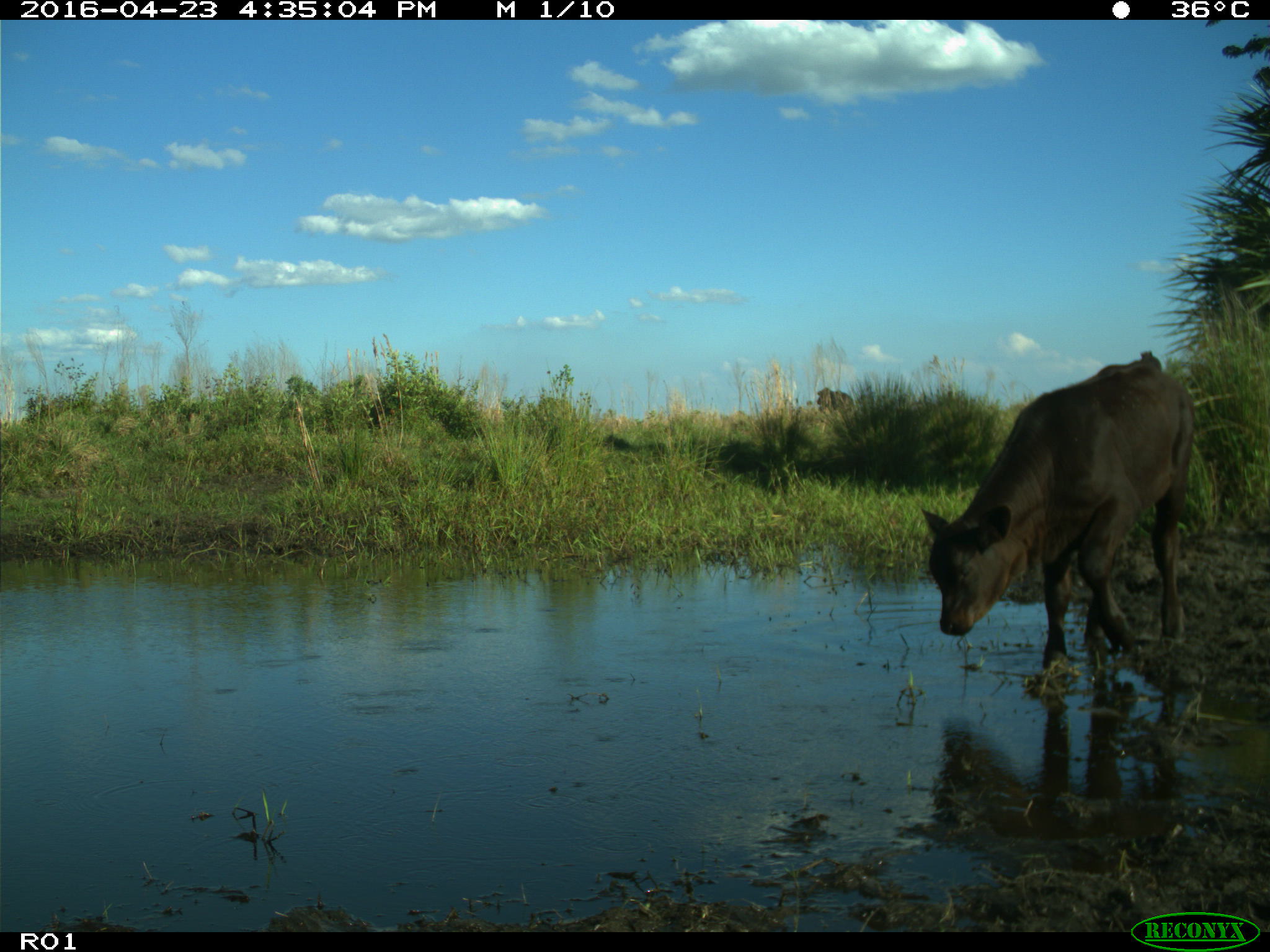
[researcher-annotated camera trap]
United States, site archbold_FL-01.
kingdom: Animalia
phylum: Chordata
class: Mammalia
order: Artiodactyla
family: Bovidae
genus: Bos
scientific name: Bos taurus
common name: domestic cow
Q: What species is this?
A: Bos taurus (domestic cow).